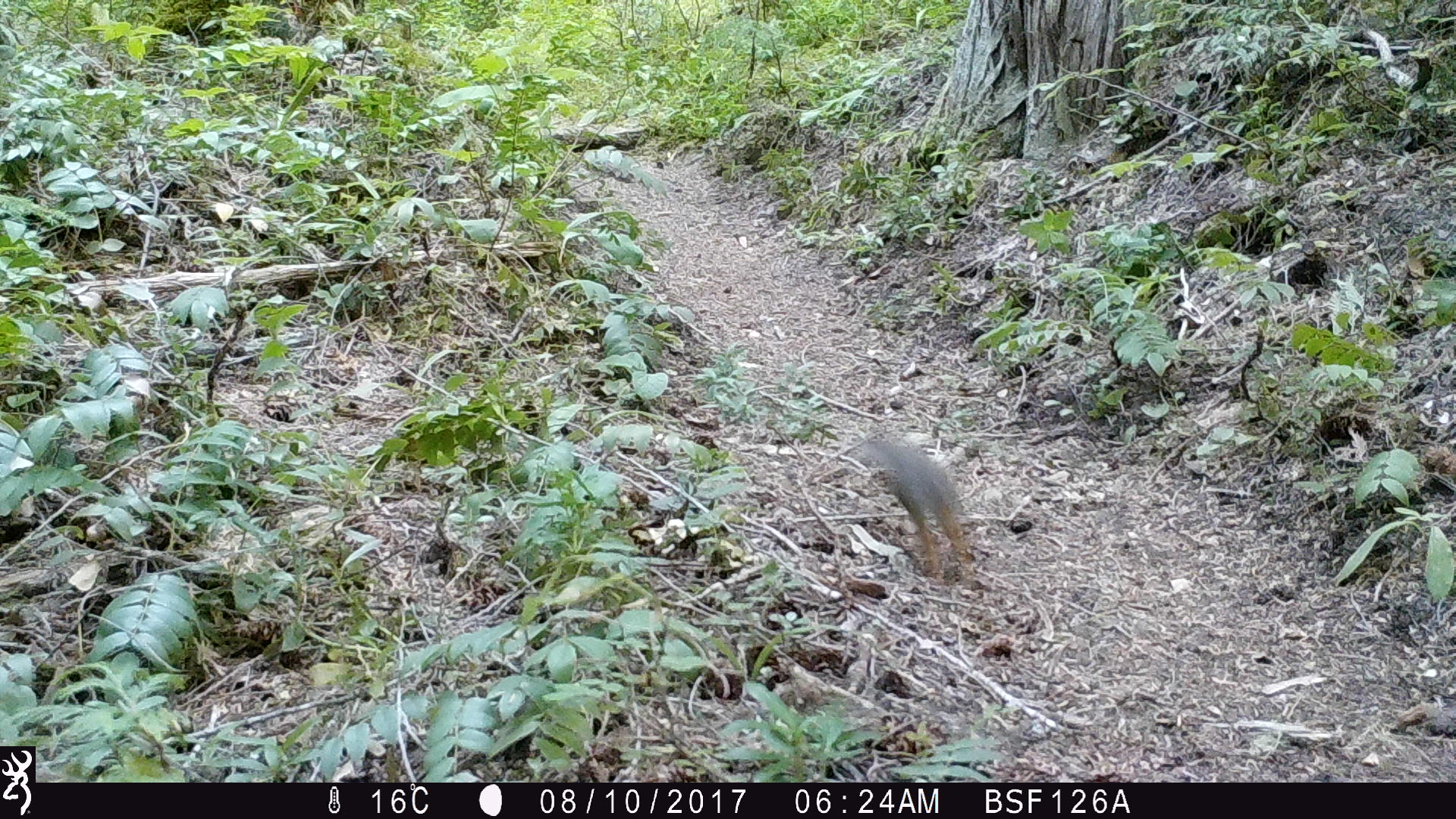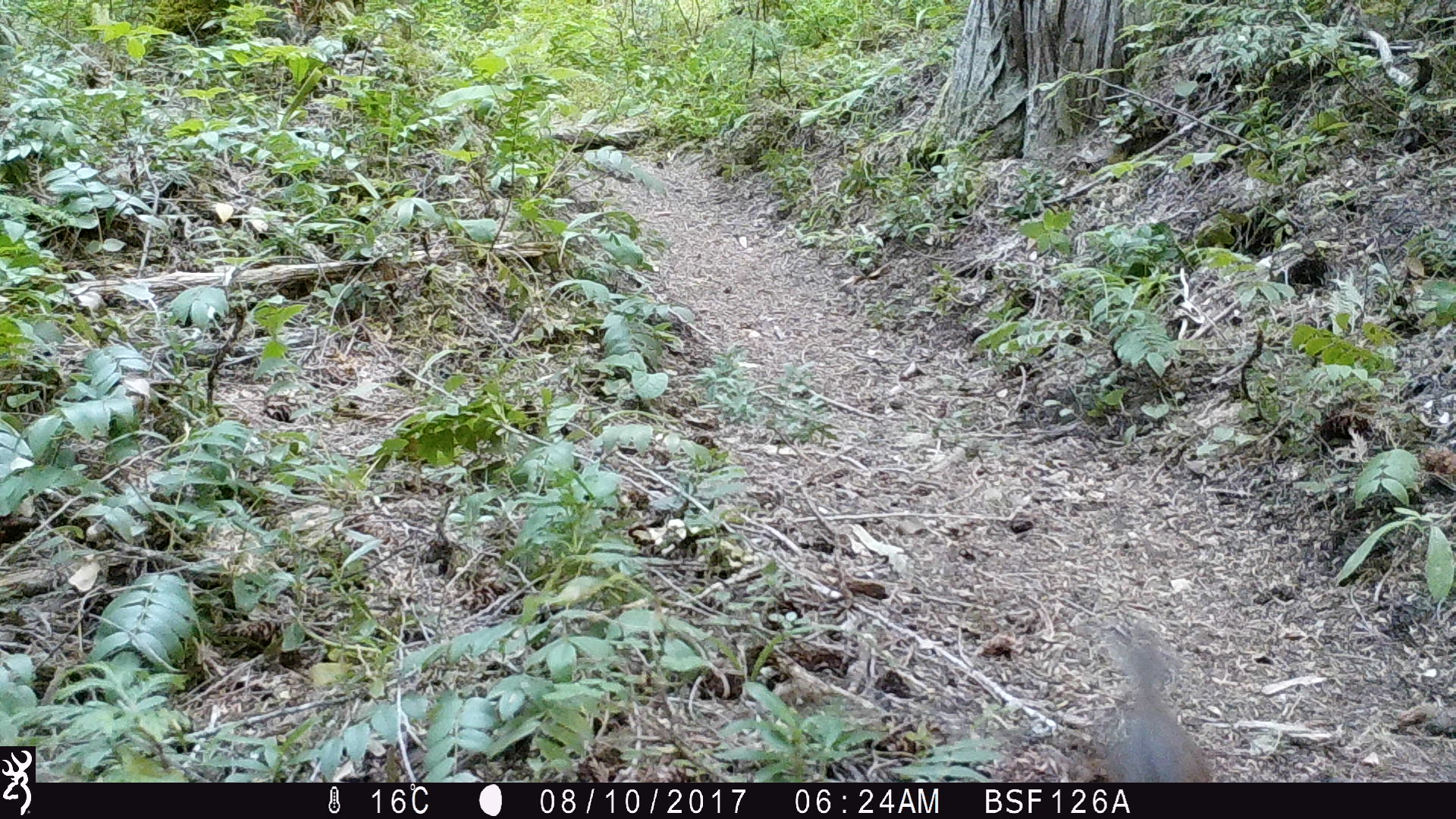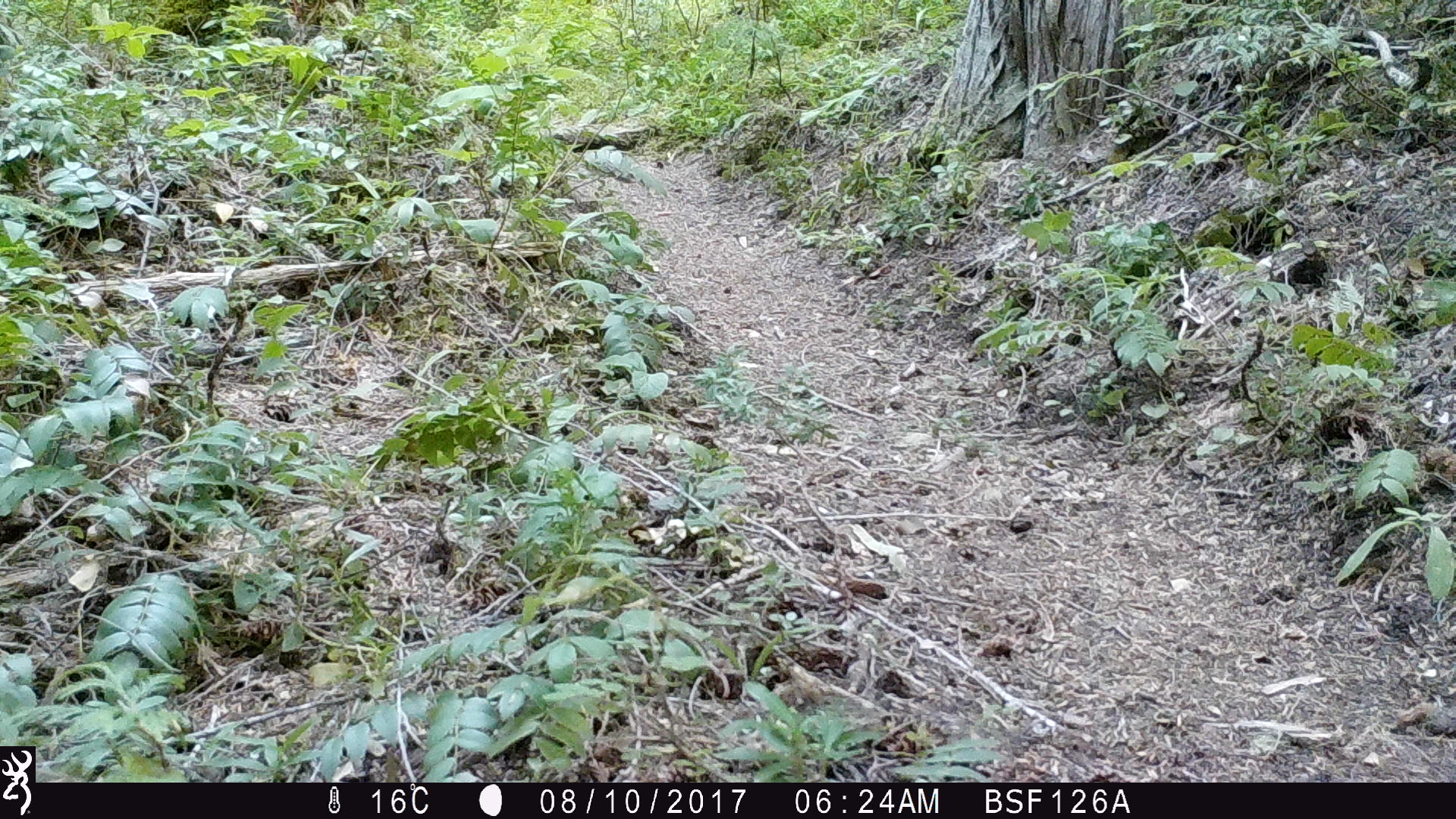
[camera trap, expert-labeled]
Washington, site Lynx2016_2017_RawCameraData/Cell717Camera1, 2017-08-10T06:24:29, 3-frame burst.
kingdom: Animalia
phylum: Chordata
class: Mammalia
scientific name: Mammalia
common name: small mammal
Small mammal (Mammalia). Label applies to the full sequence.